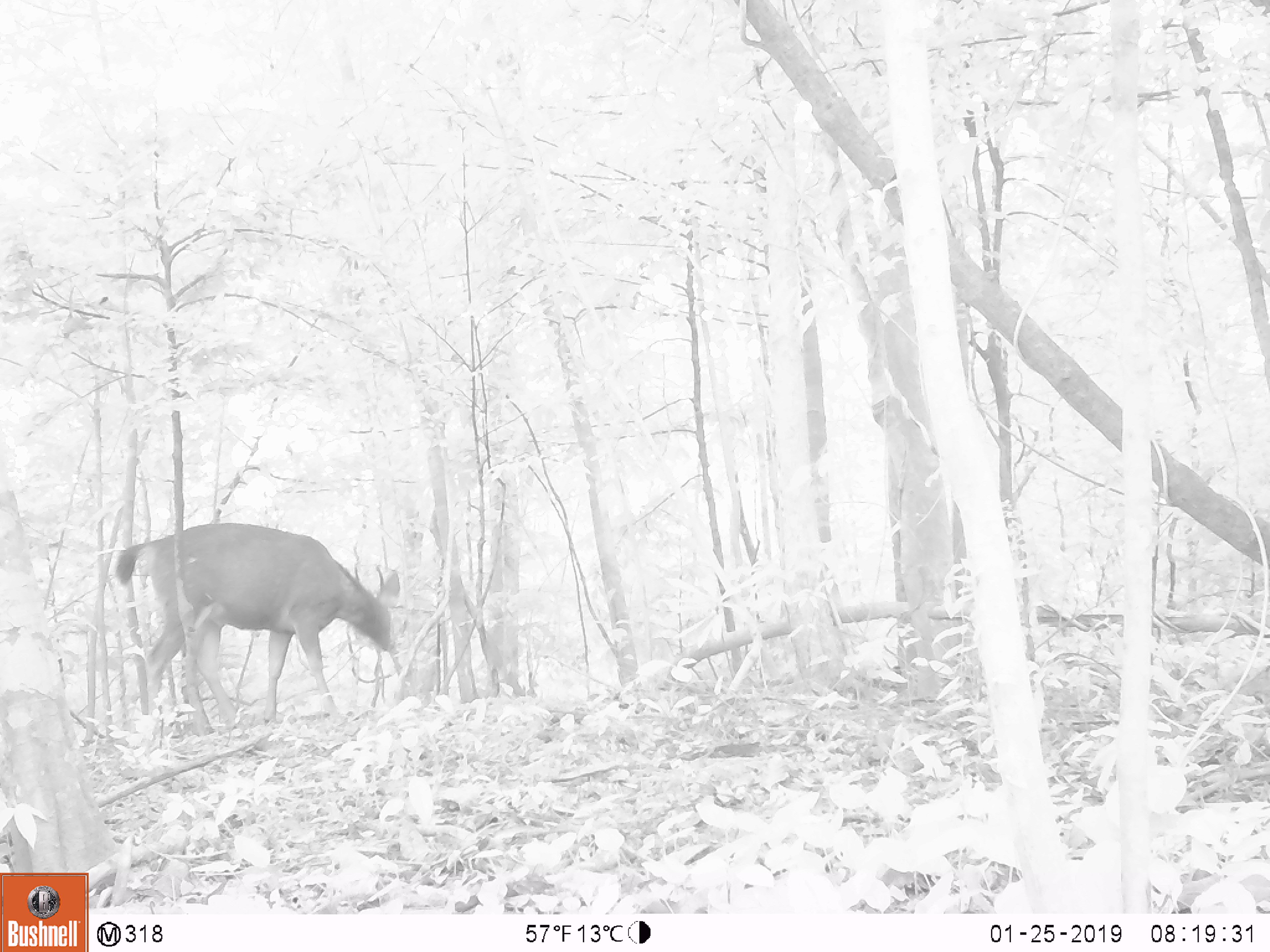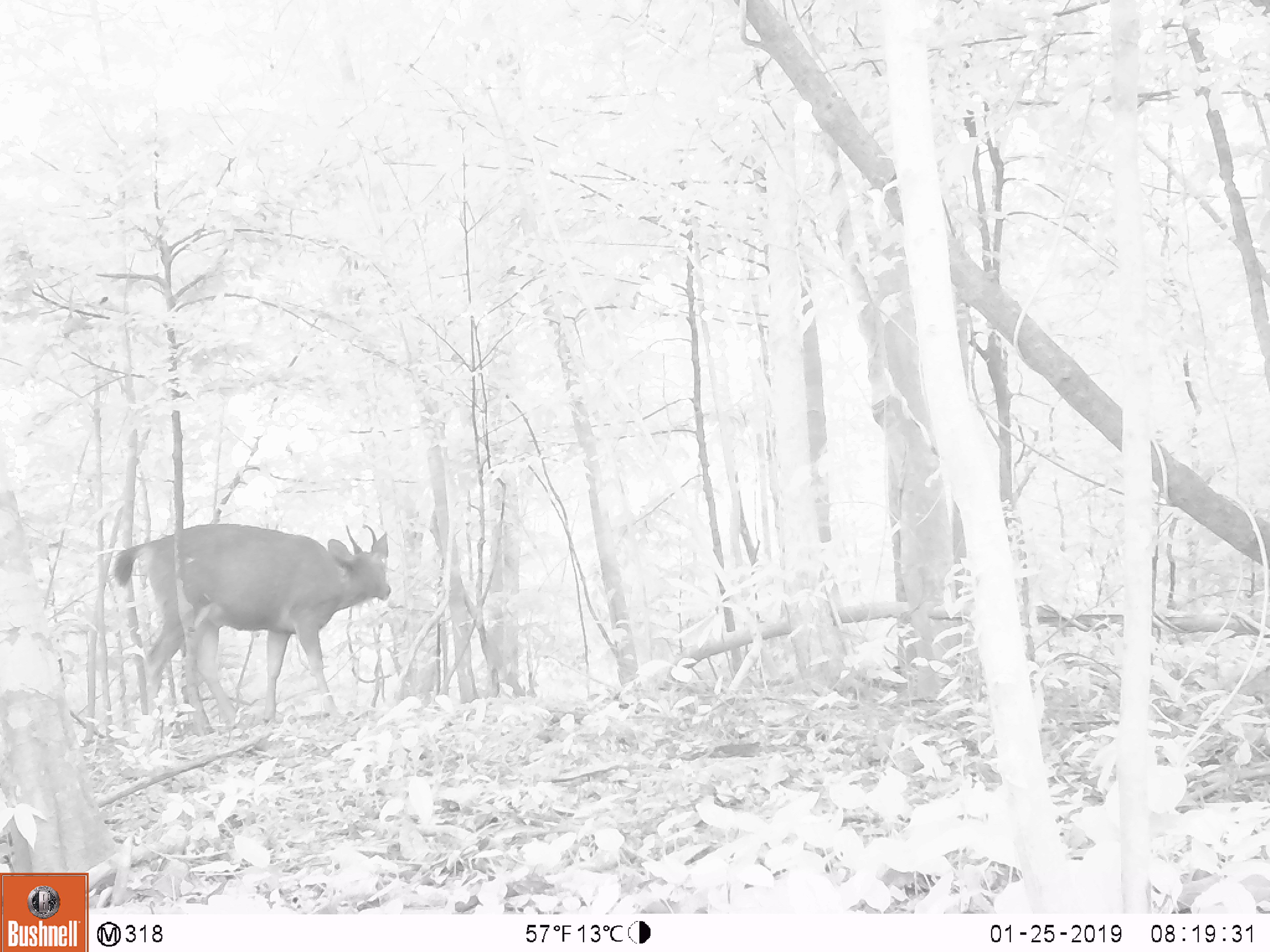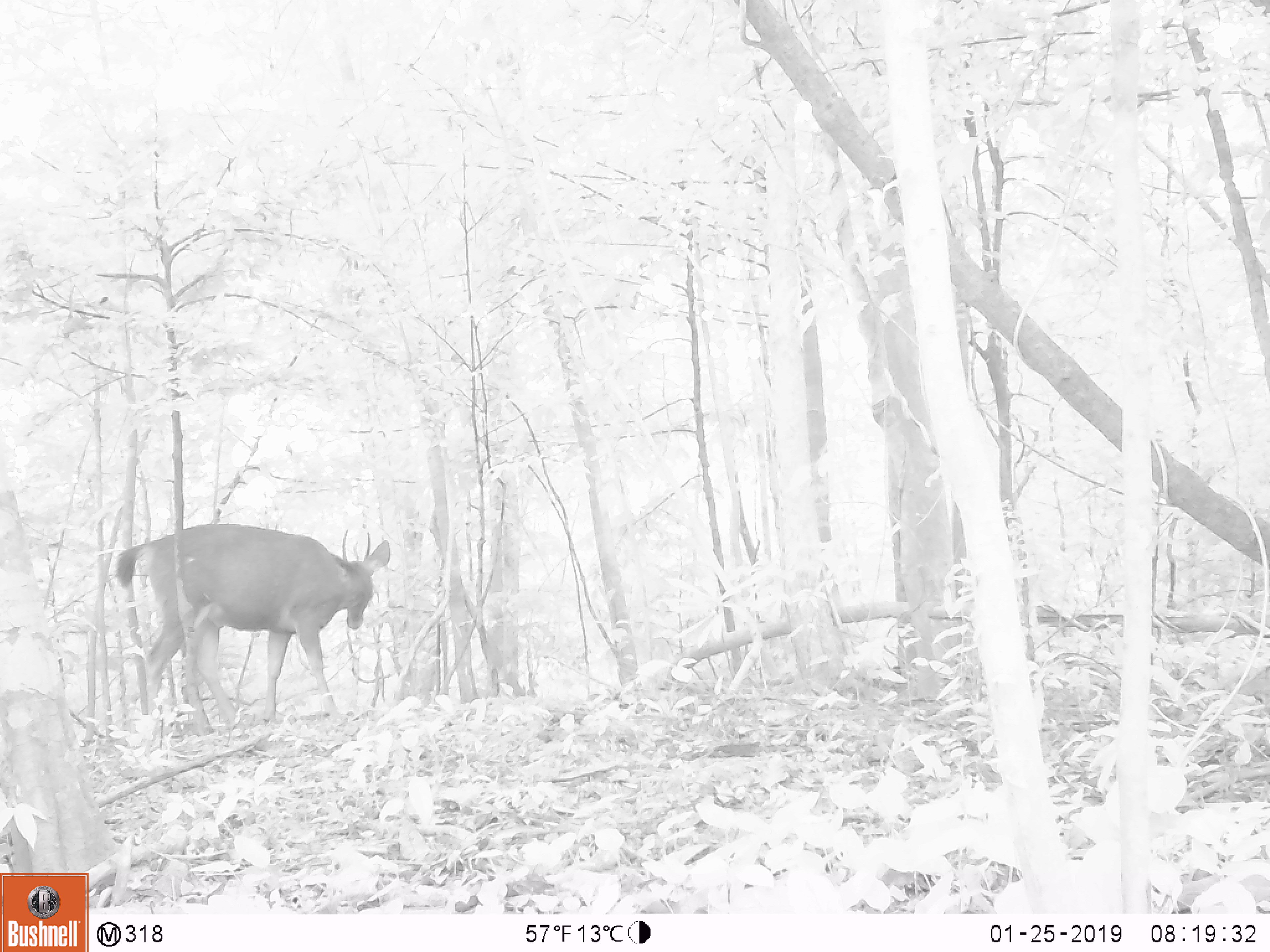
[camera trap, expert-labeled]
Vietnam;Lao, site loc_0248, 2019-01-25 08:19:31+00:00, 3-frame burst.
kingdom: Animalia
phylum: Chordata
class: Mammalia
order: Artiodactyla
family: Cervidae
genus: Rusa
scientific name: Rusa unicolor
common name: sambar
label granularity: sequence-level